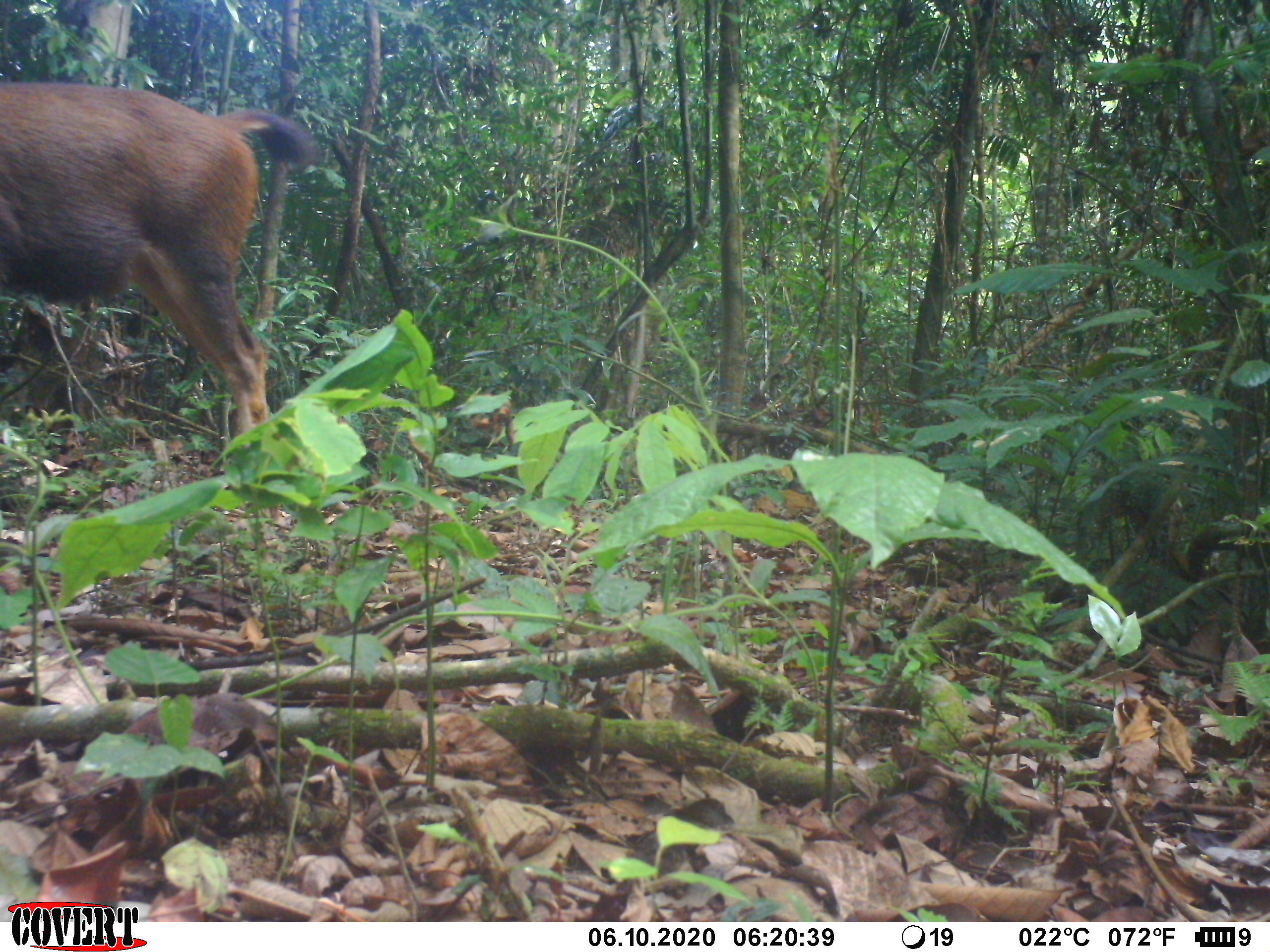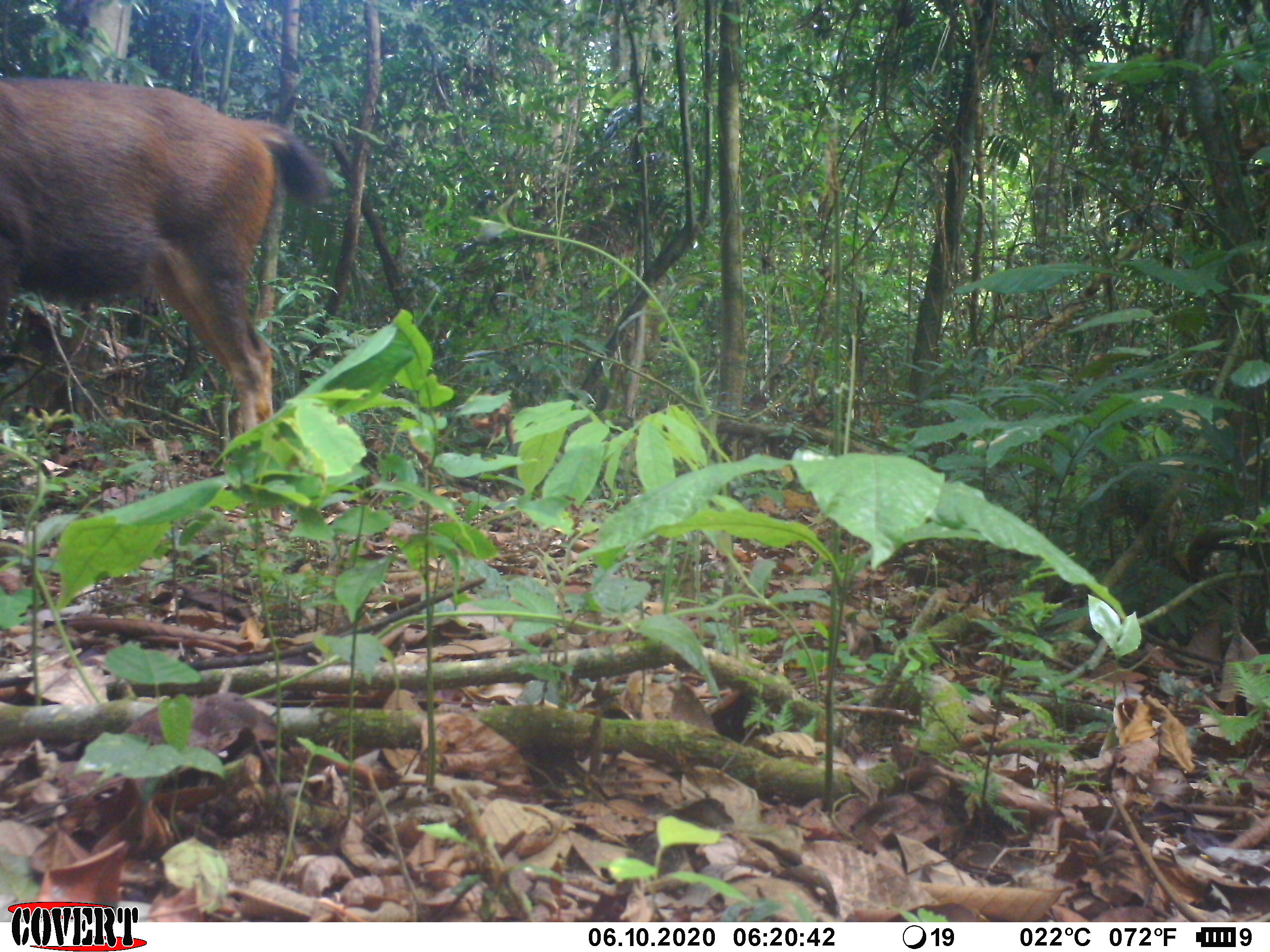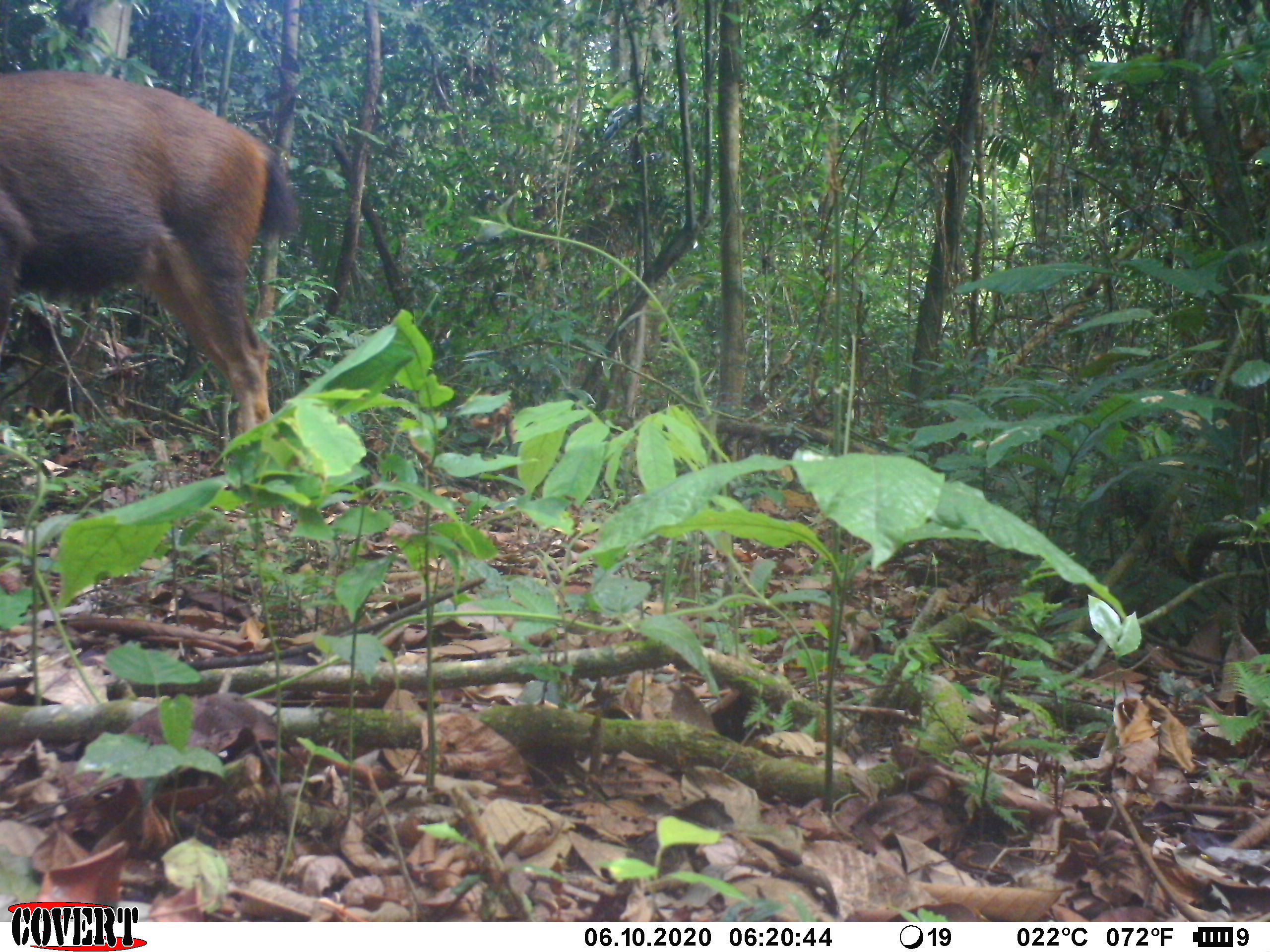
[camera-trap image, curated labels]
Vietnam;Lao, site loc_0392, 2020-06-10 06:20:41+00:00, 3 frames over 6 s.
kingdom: Animalia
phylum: Chordata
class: Mammalia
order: Artiodactyla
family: Cervidae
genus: Rusa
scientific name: Rusa unicolor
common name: sambar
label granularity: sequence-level